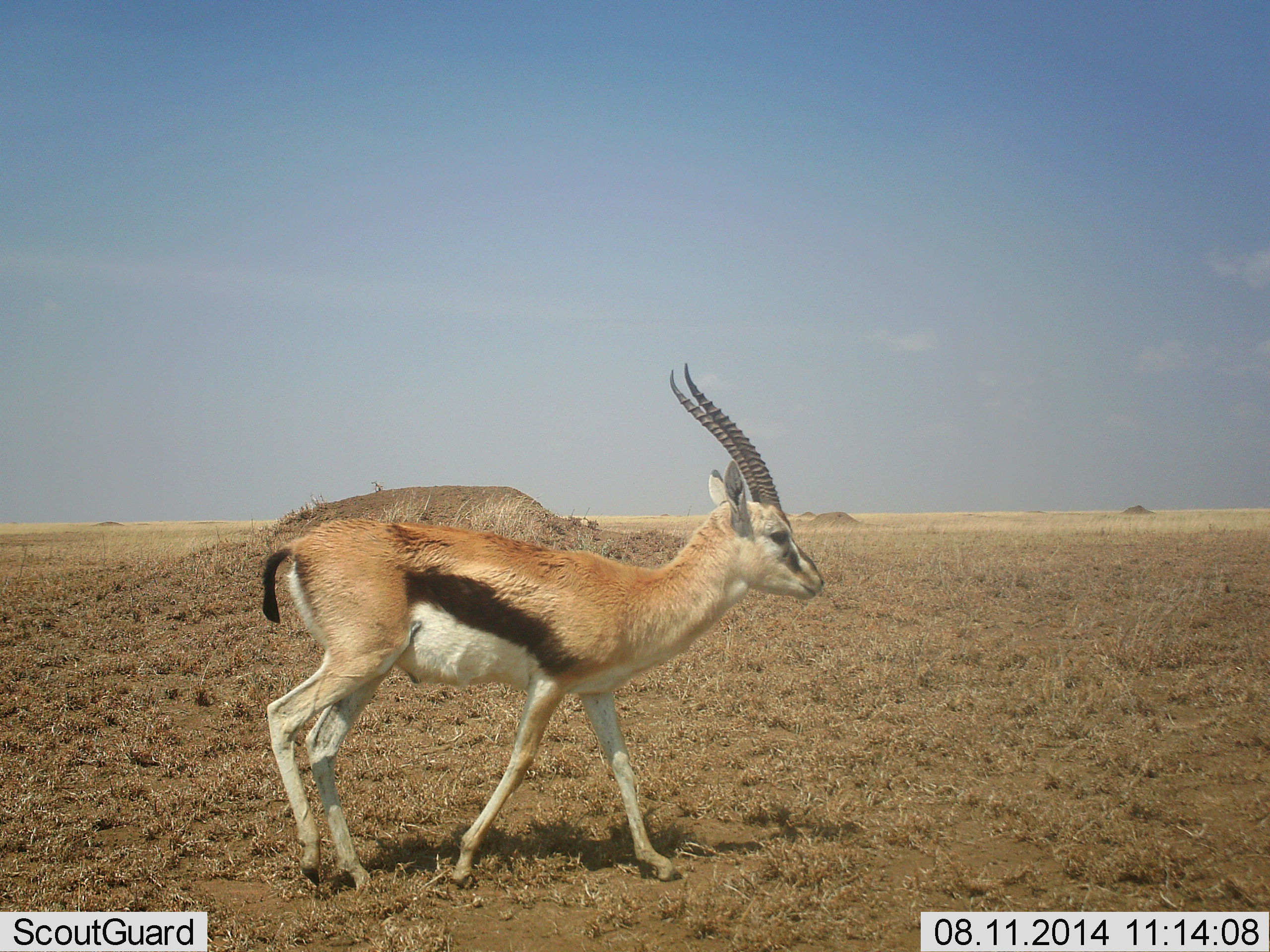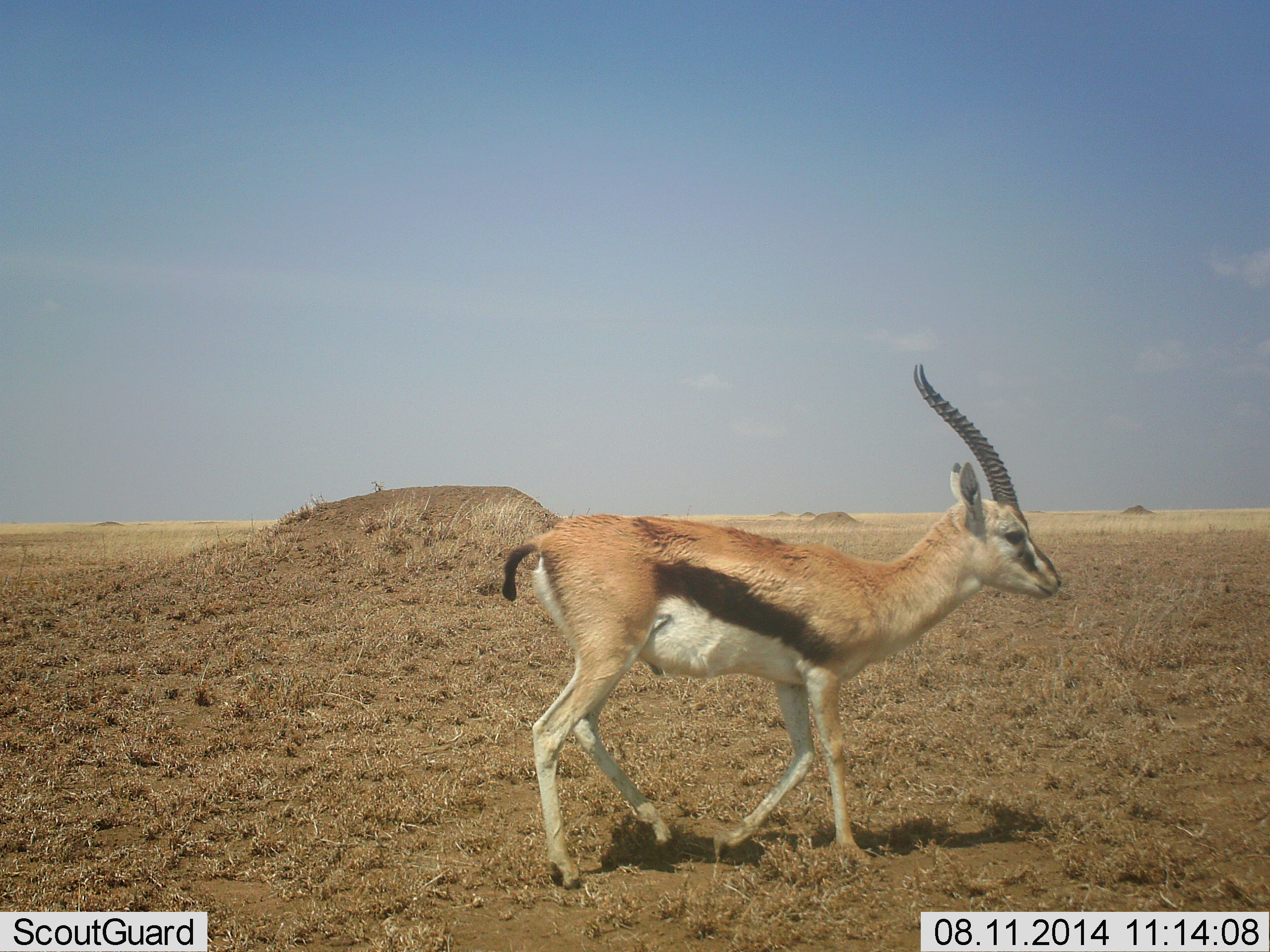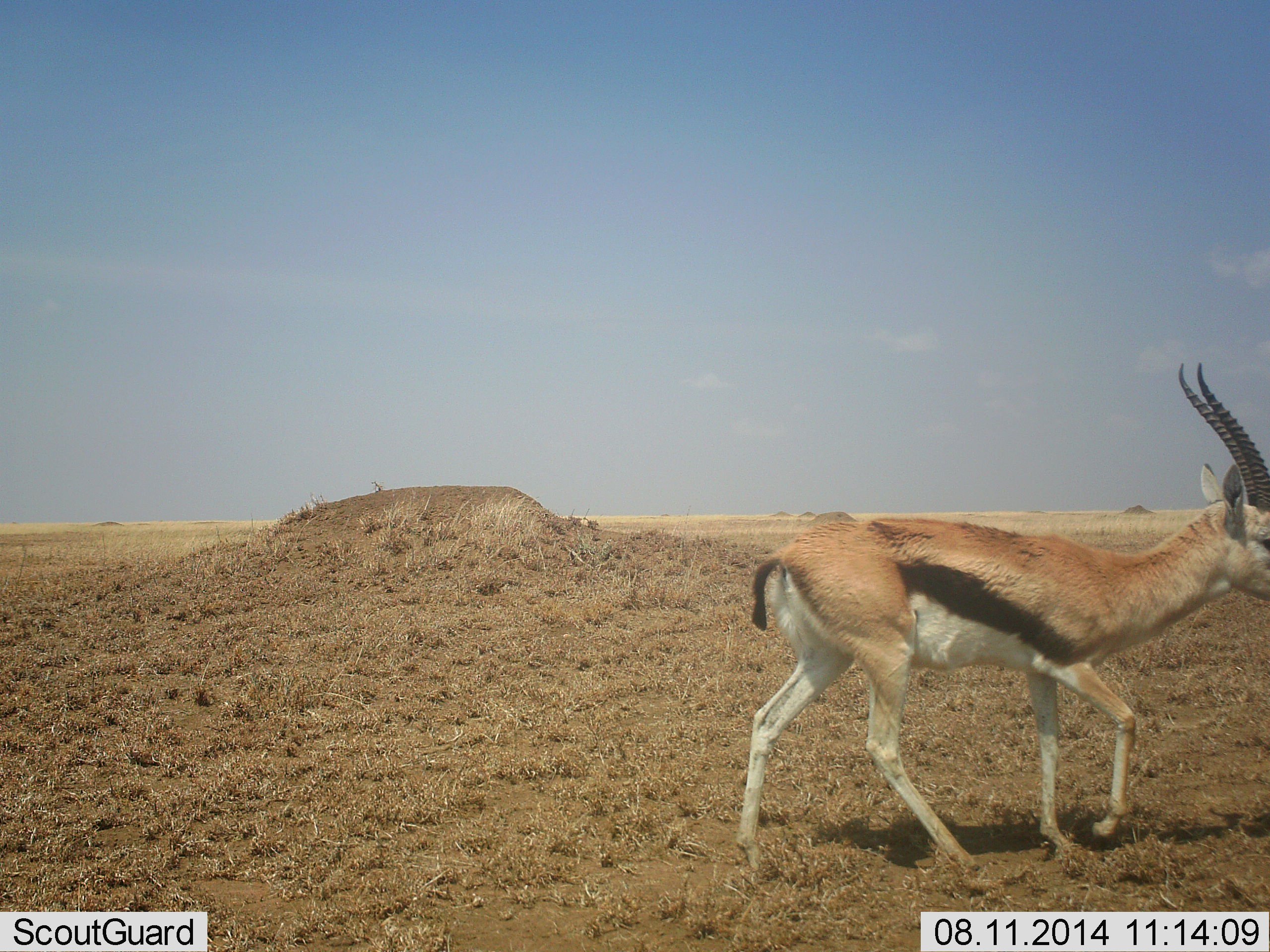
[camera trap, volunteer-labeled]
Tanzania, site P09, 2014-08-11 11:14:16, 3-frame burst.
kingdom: Animalia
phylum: Chordata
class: Mammalia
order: Artiodactyla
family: Bovidae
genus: Eudorcas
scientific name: Eudorcas thomsonii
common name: thomson's gazelle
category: gazellethomsons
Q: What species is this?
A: Gazellethomsons (thomson's gazelle) (Eudorcas thomsonii).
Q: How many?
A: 1.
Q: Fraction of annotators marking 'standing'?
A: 0%.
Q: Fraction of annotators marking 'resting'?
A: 0%.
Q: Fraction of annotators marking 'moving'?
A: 100%.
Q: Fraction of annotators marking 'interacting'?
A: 0%.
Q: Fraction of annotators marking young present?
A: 0%.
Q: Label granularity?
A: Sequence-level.